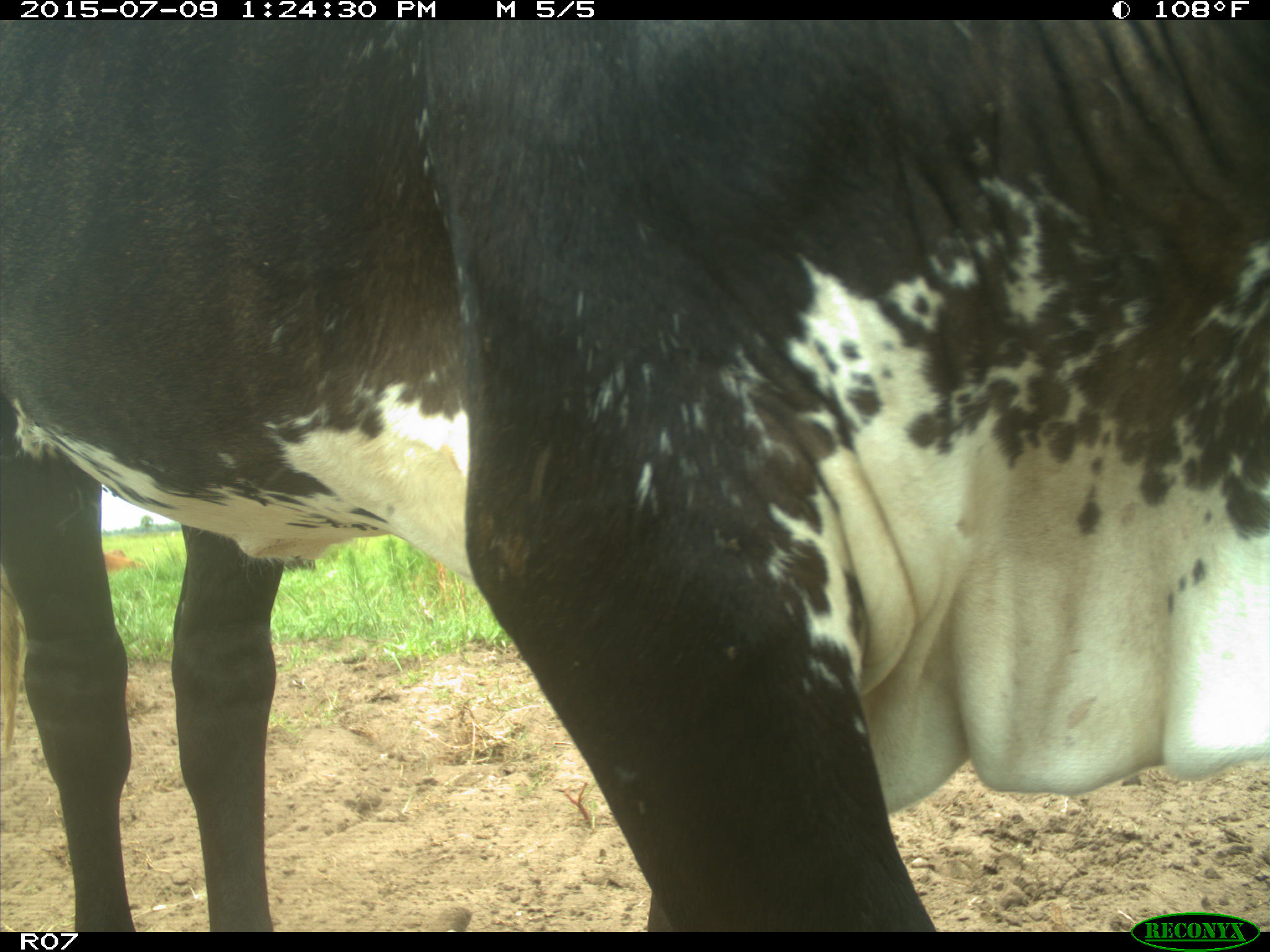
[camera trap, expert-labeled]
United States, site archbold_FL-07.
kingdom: Animalia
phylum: Chordata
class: Mammalia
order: Artiodactyla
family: Bovidae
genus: Bos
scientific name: Bos taurus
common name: domestic cow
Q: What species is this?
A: Bos taurus (domestic cow).